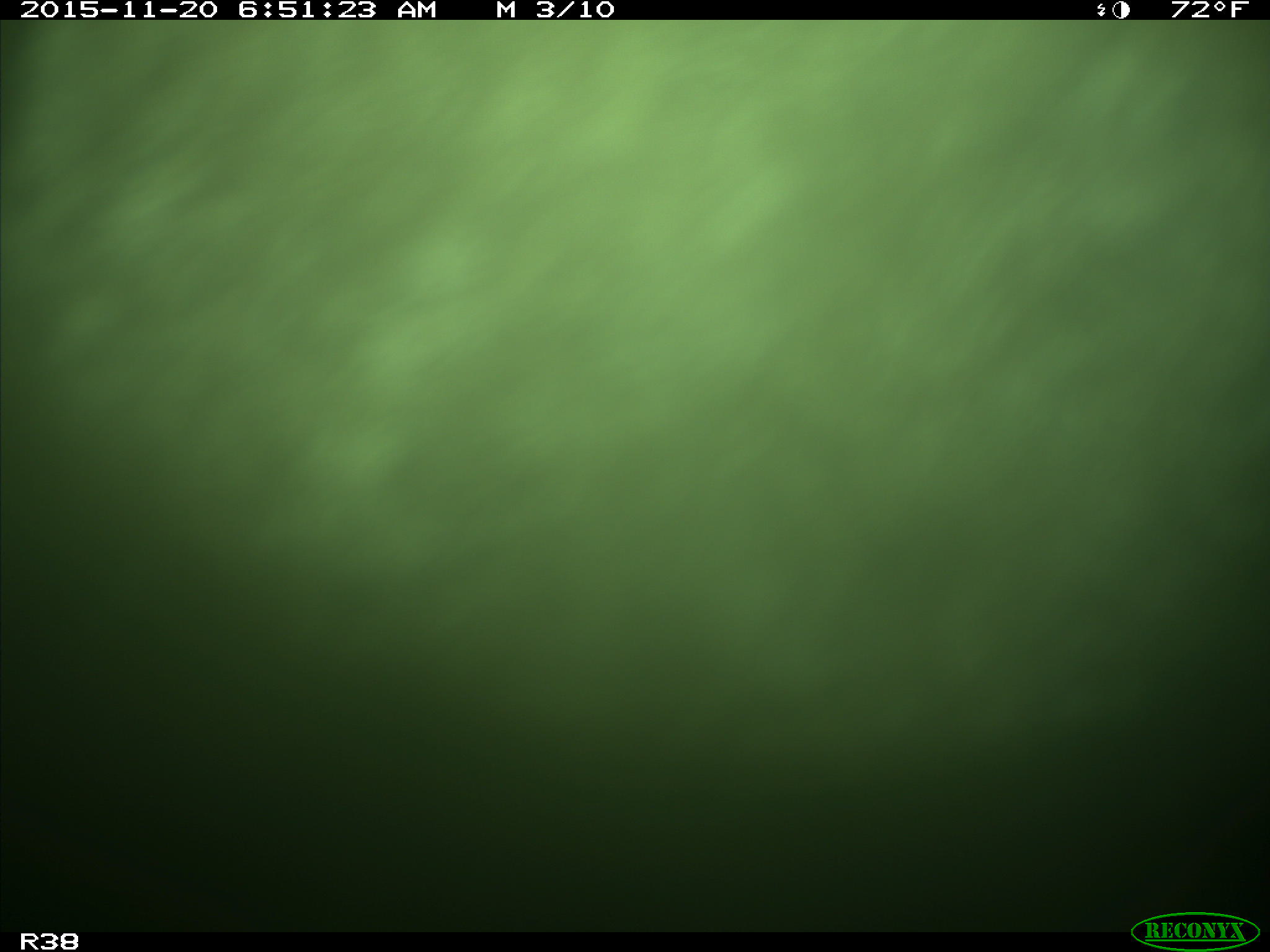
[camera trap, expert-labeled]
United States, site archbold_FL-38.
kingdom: Animalia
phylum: Chordata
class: Mammalia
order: Artiodactyla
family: Bovidae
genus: Bos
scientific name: Bos taurus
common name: domestic cow